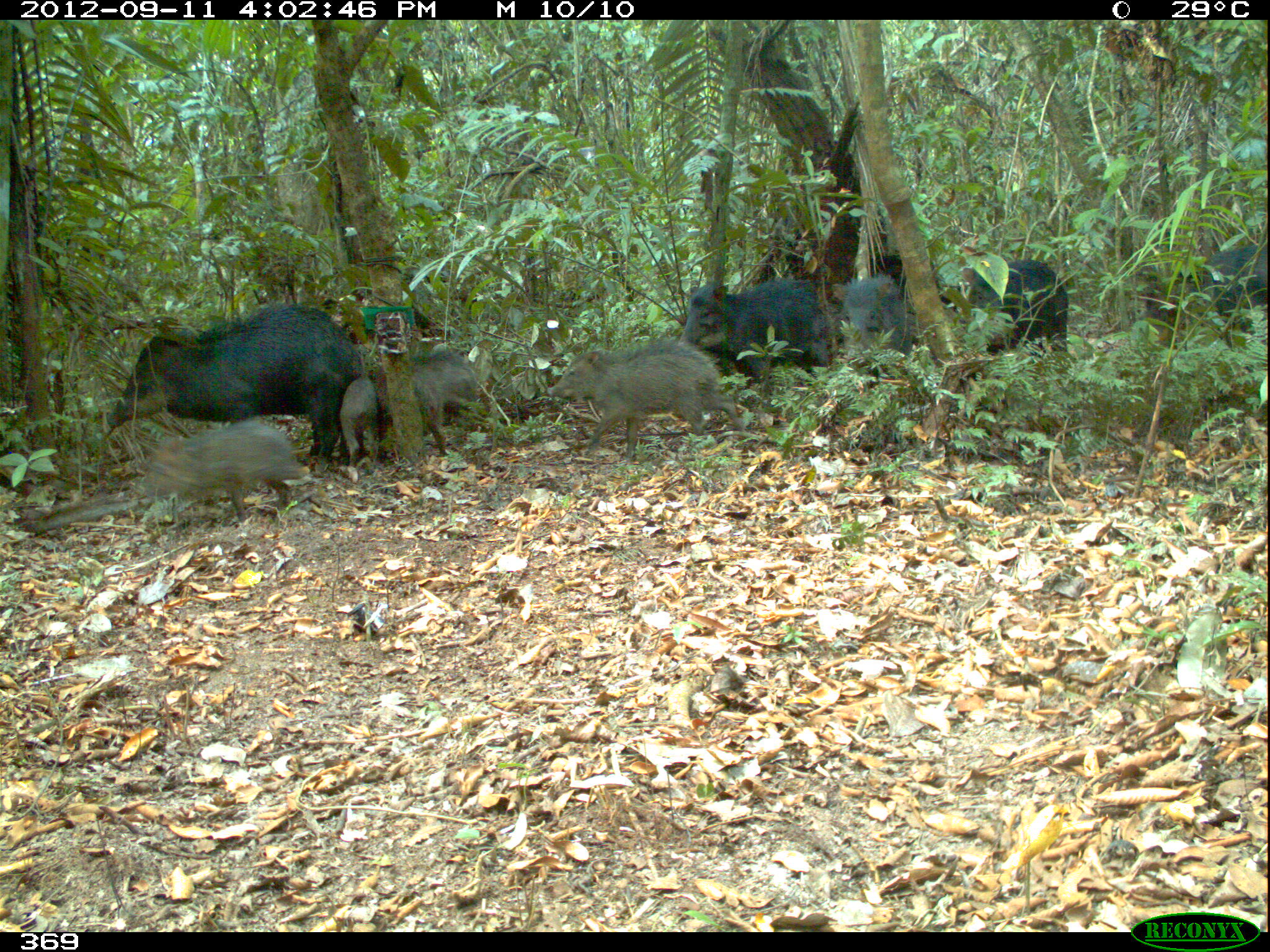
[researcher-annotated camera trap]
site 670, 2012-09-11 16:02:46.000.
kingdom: Animalia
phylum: Chordata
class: Mammalia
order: Artiodactyla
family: Tayassuidae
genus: Tayassu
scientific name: Tayassu pecari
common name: white-lipped peccary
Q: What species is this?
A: Tayassu pecari (white-lipped peccary).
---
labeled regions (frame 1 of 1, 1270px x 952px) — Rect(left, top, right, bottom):
tayassu pecari: Rect(105, 304, 362, 476); Rect(546, 341, 744, 459); Rect(140, 419, 304, 522); Rect(676, 276, 830, 382); Rect(339, 349, 476, 468); Rect(962, 259, 1069, 355); Rect(830, 273, 913, 360); Rect(1189, 243, 1263, 329)